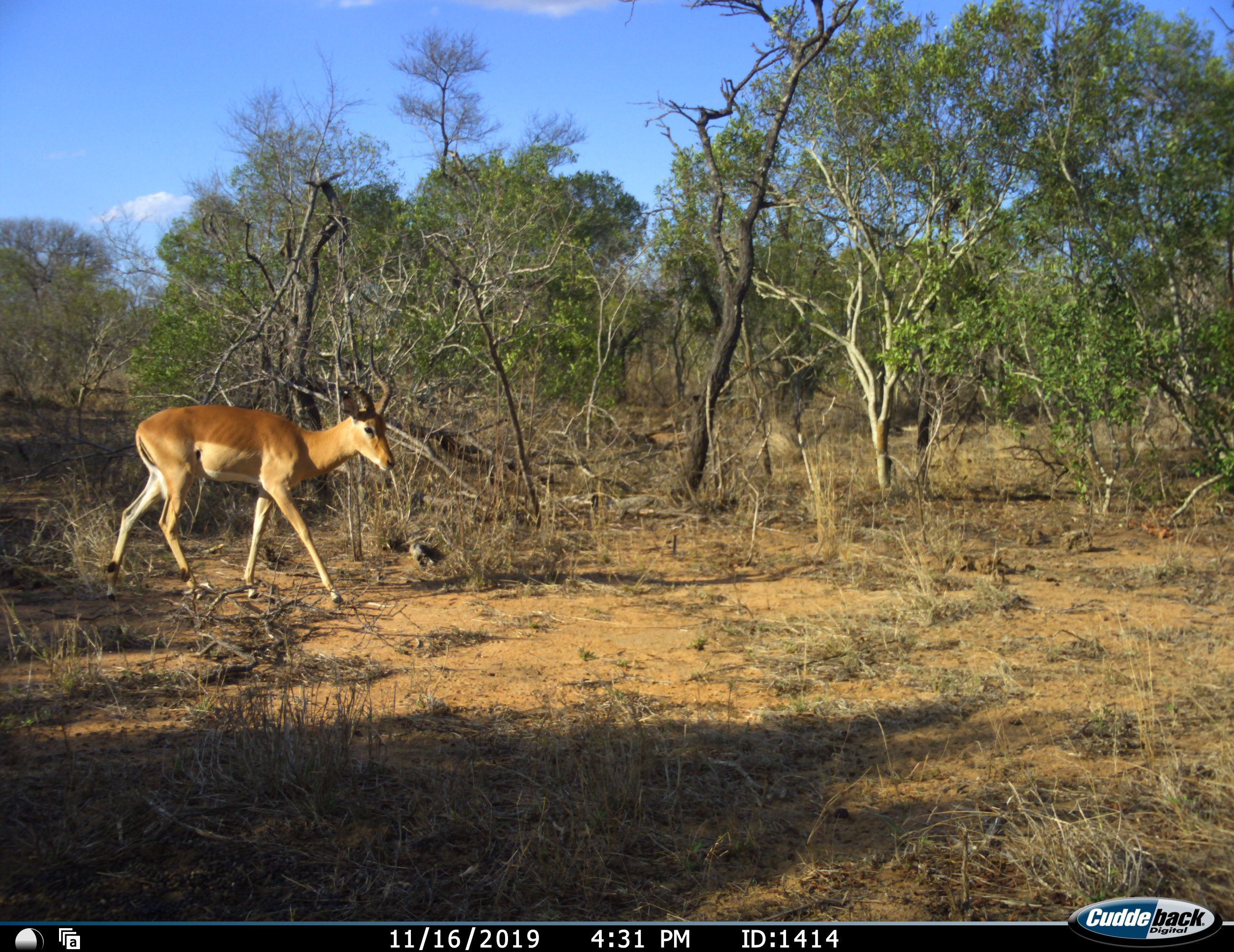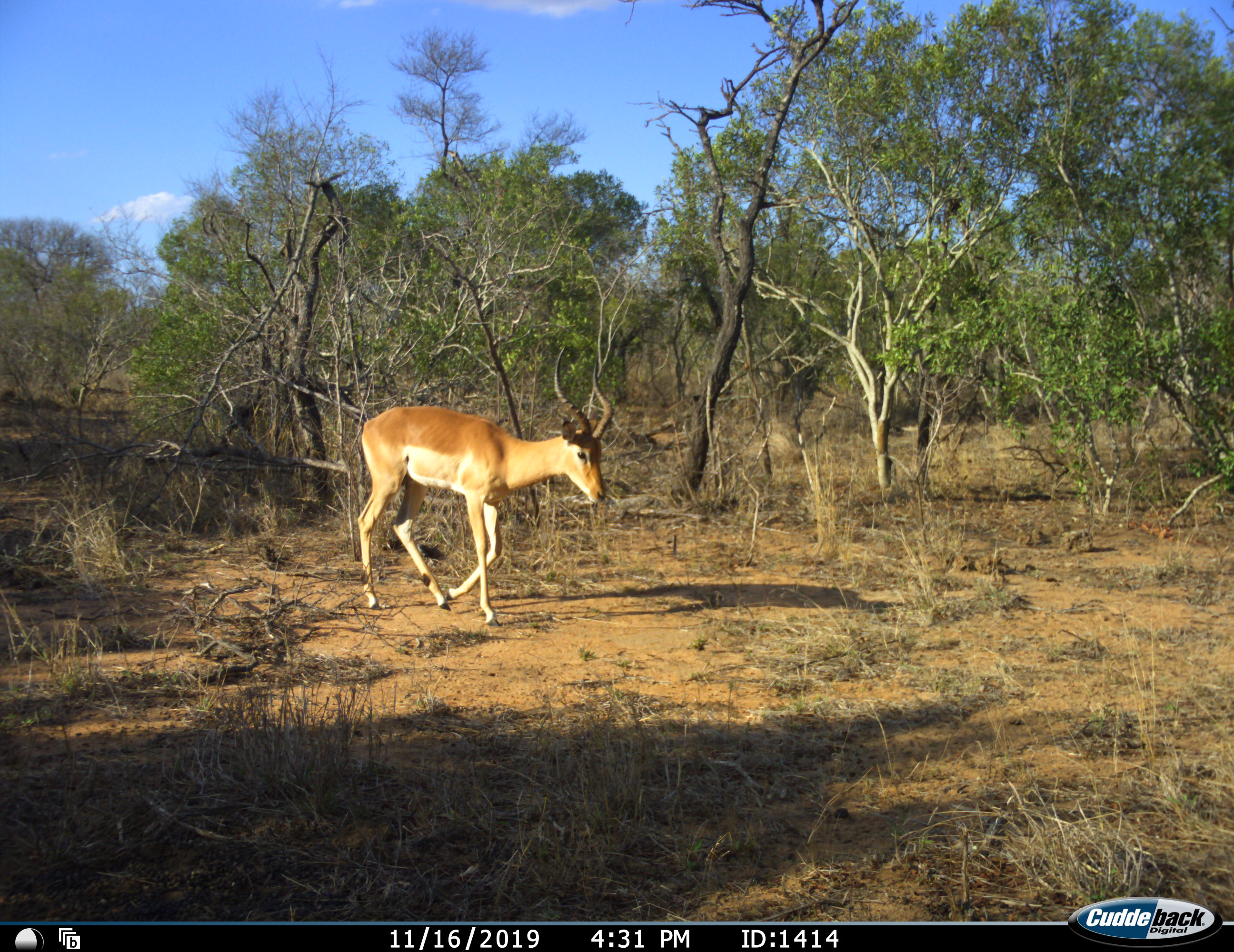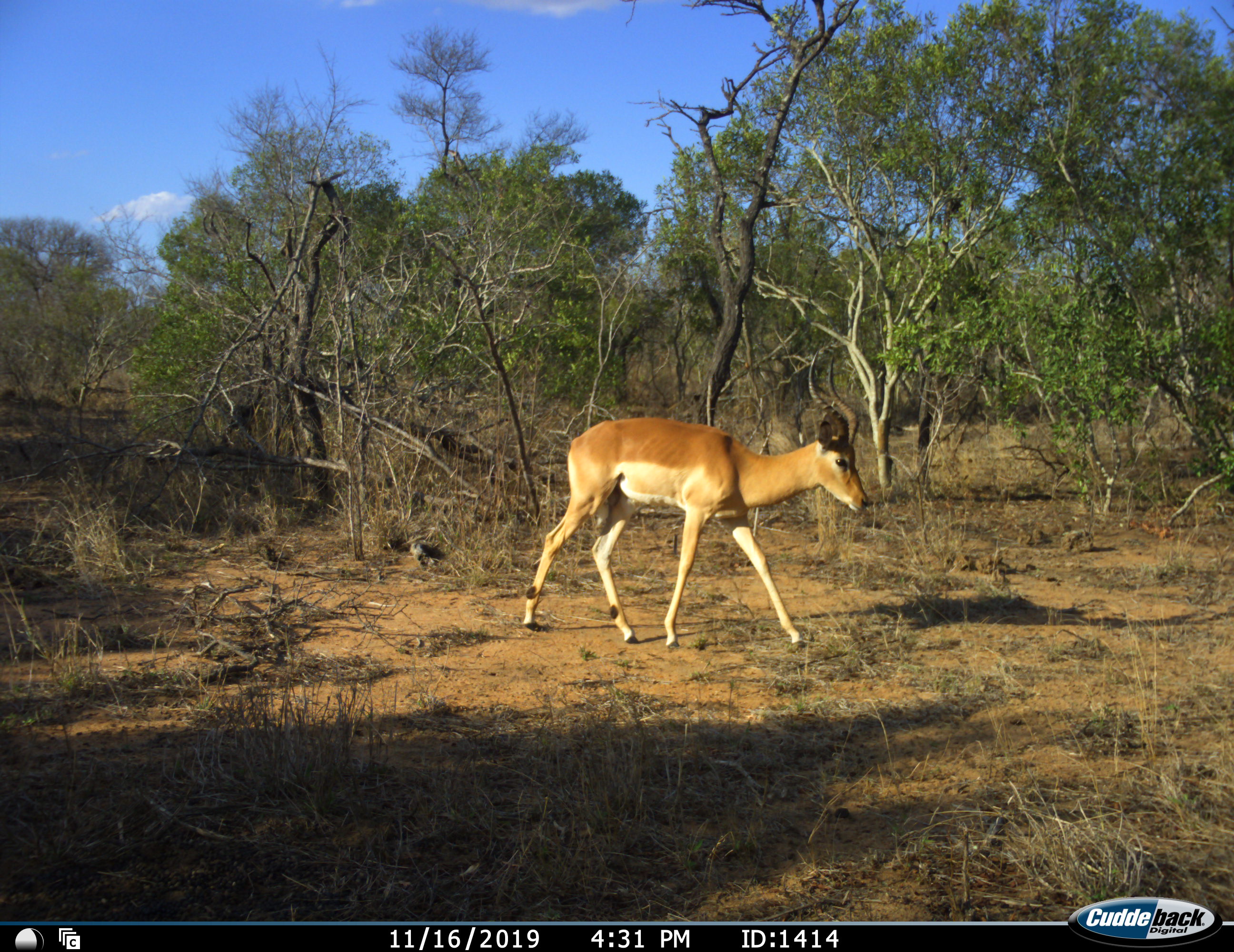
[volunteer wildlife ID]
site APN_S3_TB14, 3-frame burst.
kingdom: Animalia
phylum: Chordata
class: Mammalia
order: Artiodactyla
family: Bovidae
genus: Aepyceros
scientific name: Aepyceros melampus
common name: impala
Impala (Aepyceros melampus), count 1. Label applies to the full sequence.